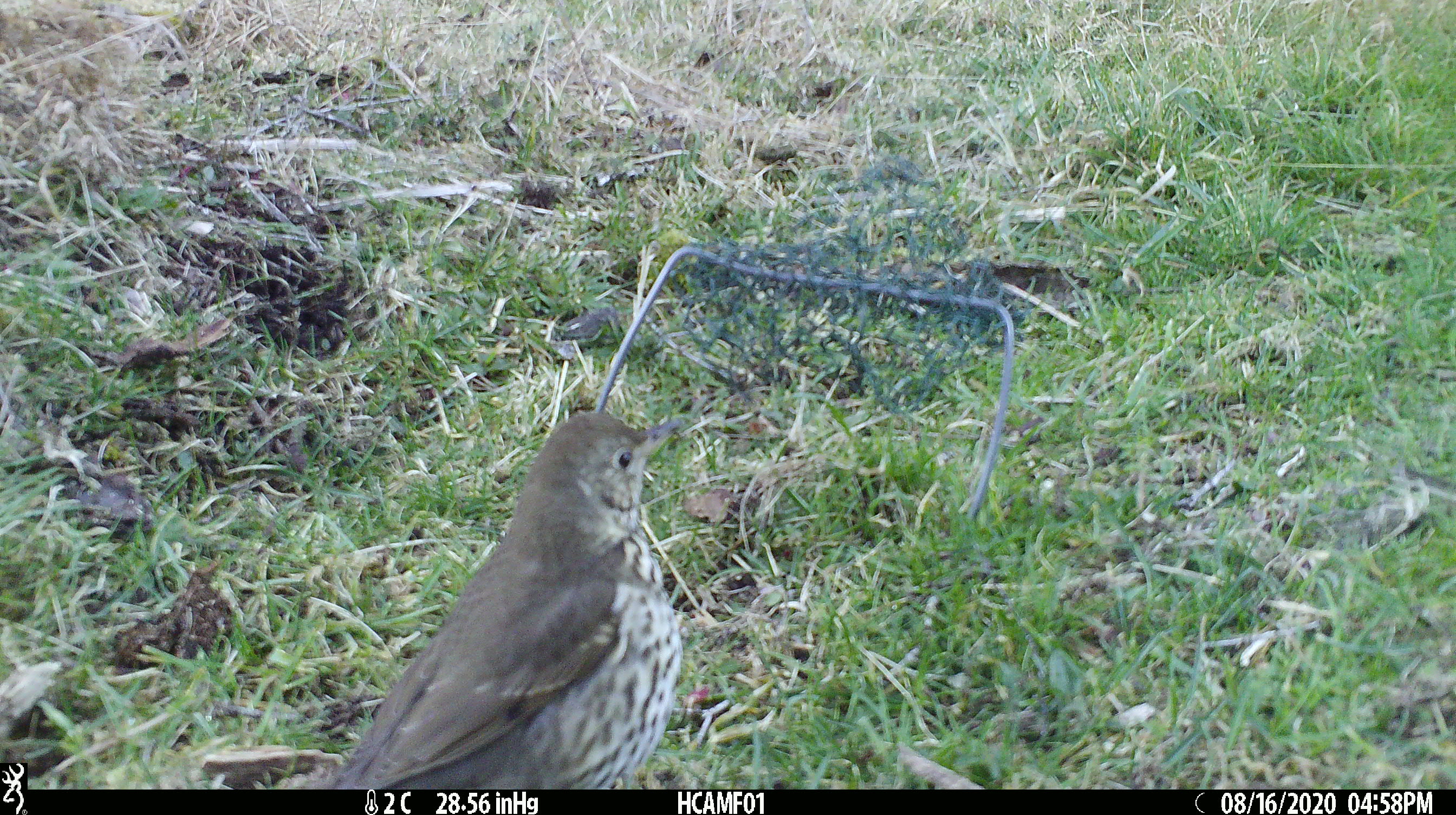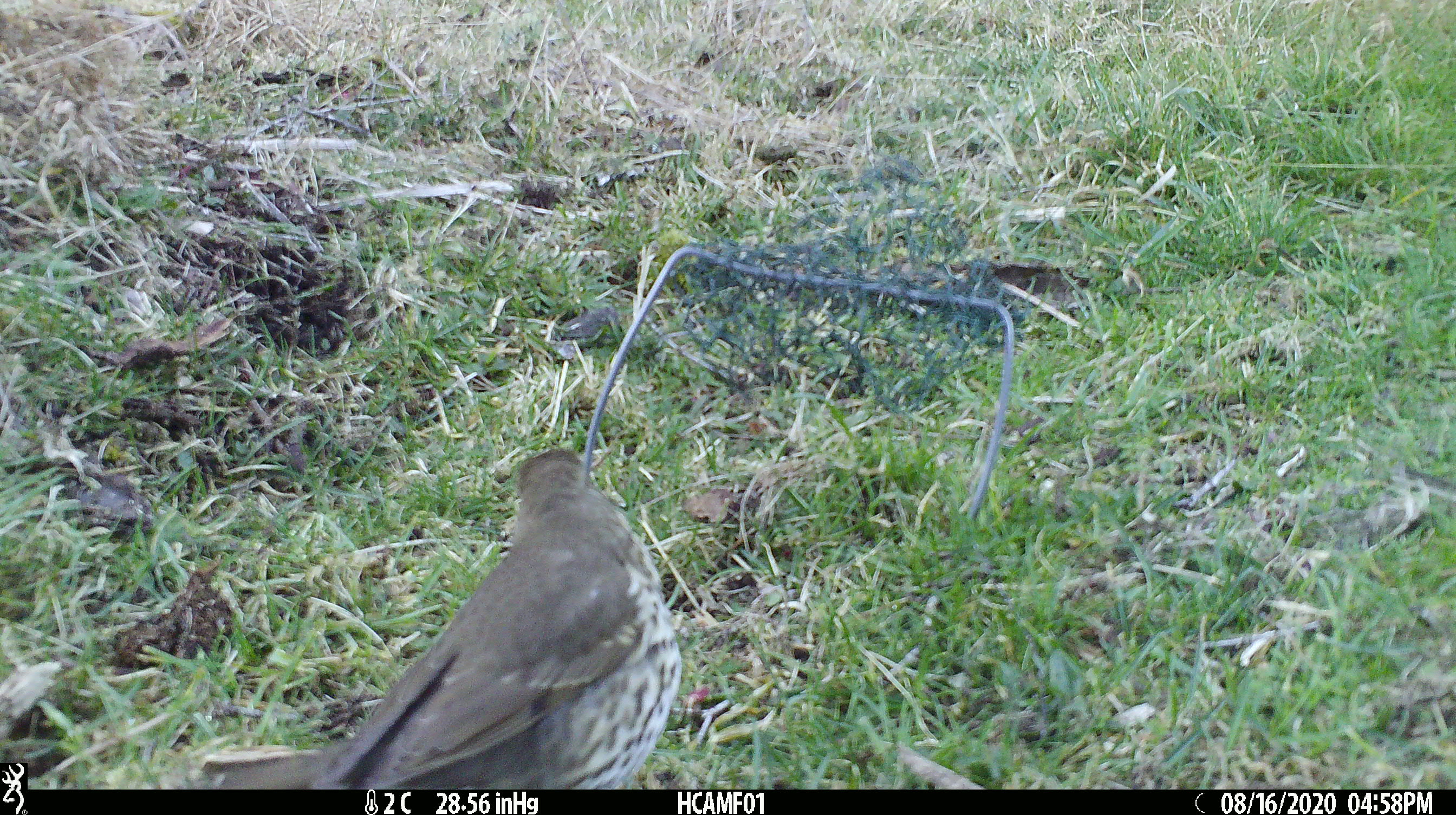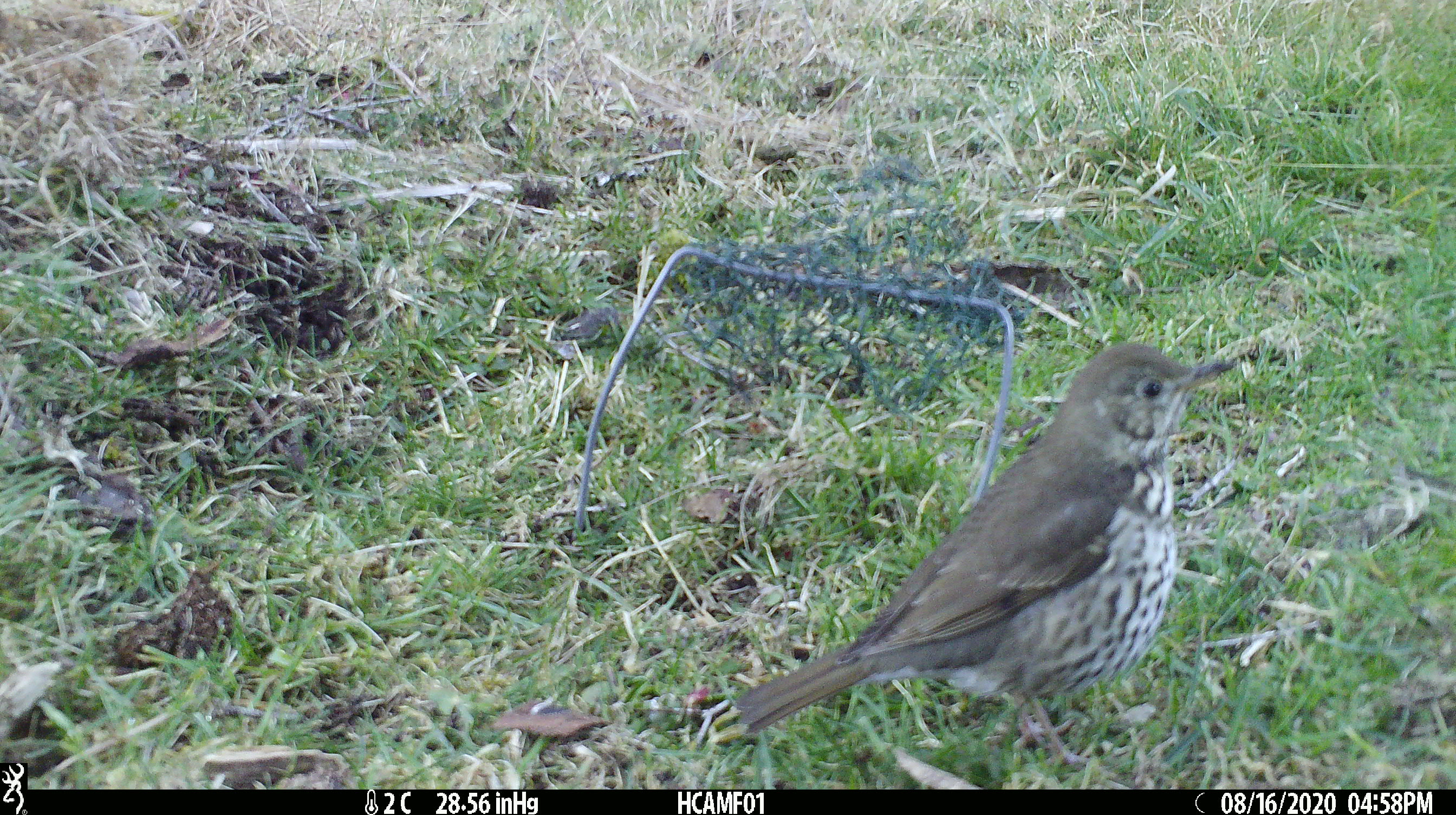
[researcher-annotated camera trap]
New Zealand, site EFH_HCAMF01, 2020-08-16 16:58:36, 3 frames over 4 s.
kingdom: Animalia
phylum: Chordata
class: Aves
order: Passeriformes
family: Turdidae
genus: Turdus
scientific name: Turdus philomelos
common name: song thrush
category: thrush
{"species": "thrush (song thrush) (Turdus philomelos)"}